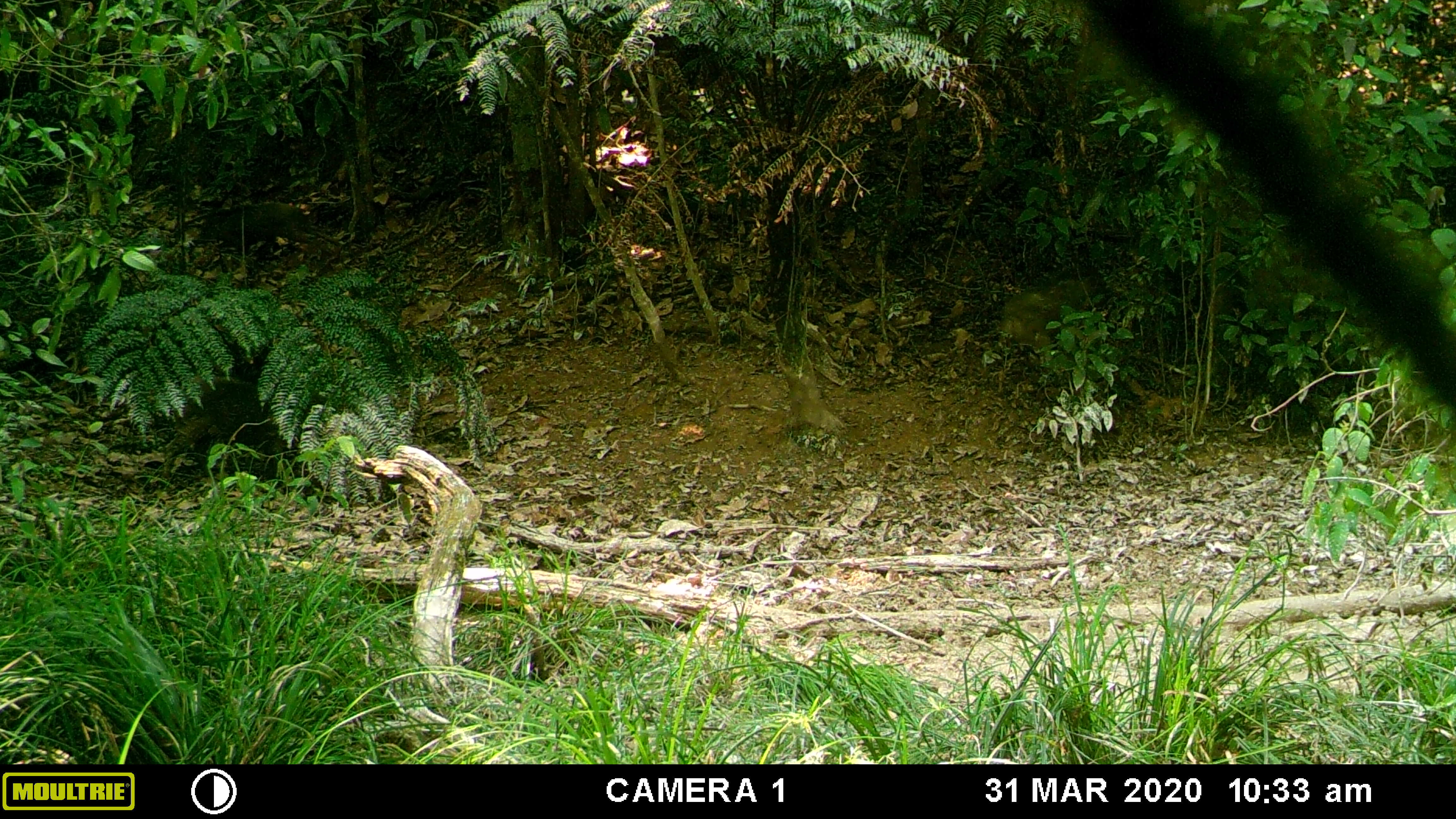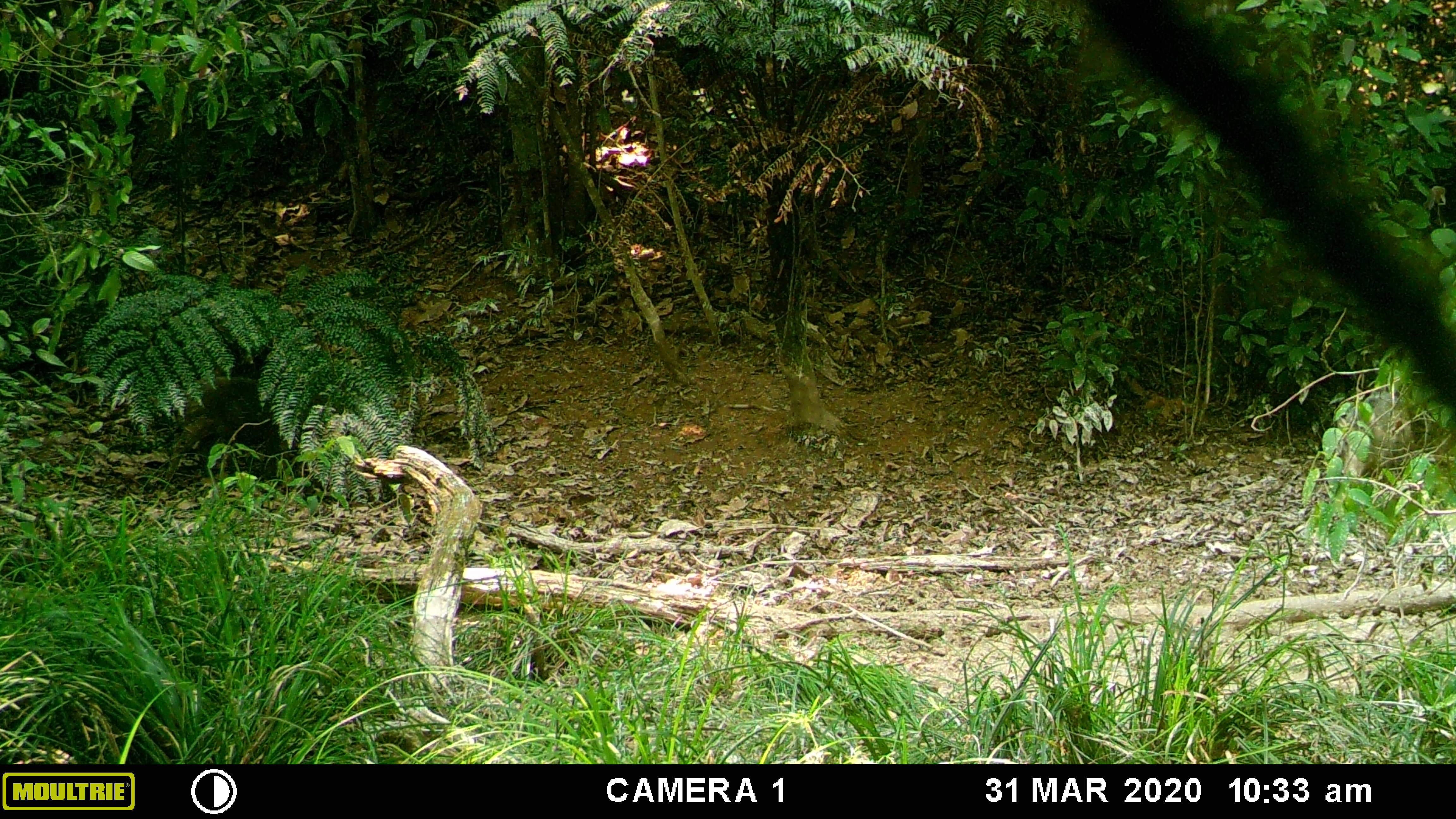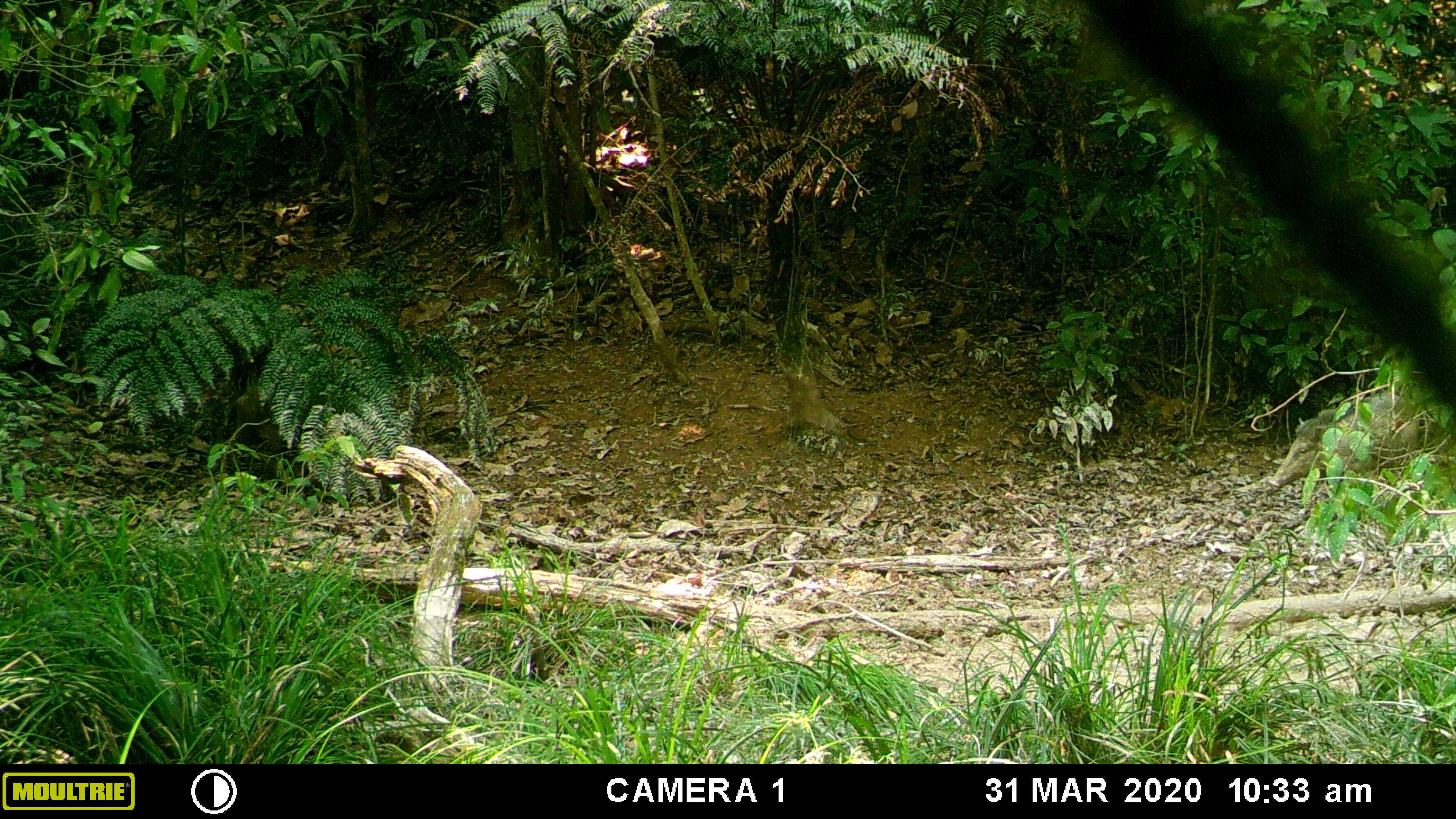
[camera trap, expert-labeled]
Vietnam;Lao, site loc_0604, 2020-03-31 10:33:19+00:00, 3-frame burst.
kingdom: Animalia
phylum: Chordata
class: Mammalia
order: Artiodactyla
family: Suidae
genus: Sus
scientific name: Sus scrofa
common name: eurasian wild pig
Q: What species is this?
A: Eurasian wild pig (Sus scrofa).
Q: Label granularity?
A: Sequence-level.